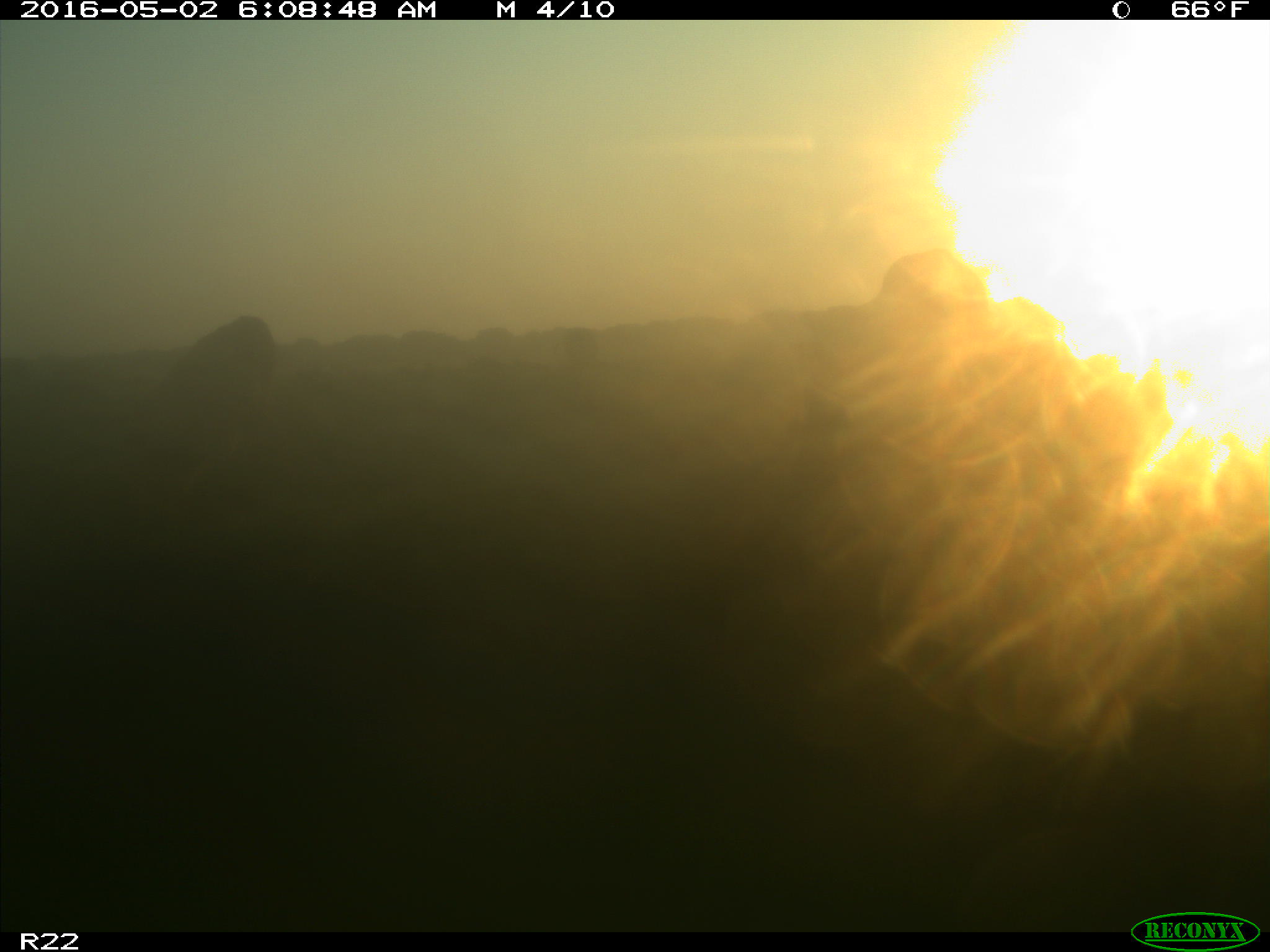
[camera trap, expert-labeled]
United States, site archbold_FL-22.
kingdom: Animalia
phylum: Chordata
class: Mammalia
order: Artiodactyla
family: Bovidae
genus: Bos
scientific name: Bos taurus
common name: domestic cow